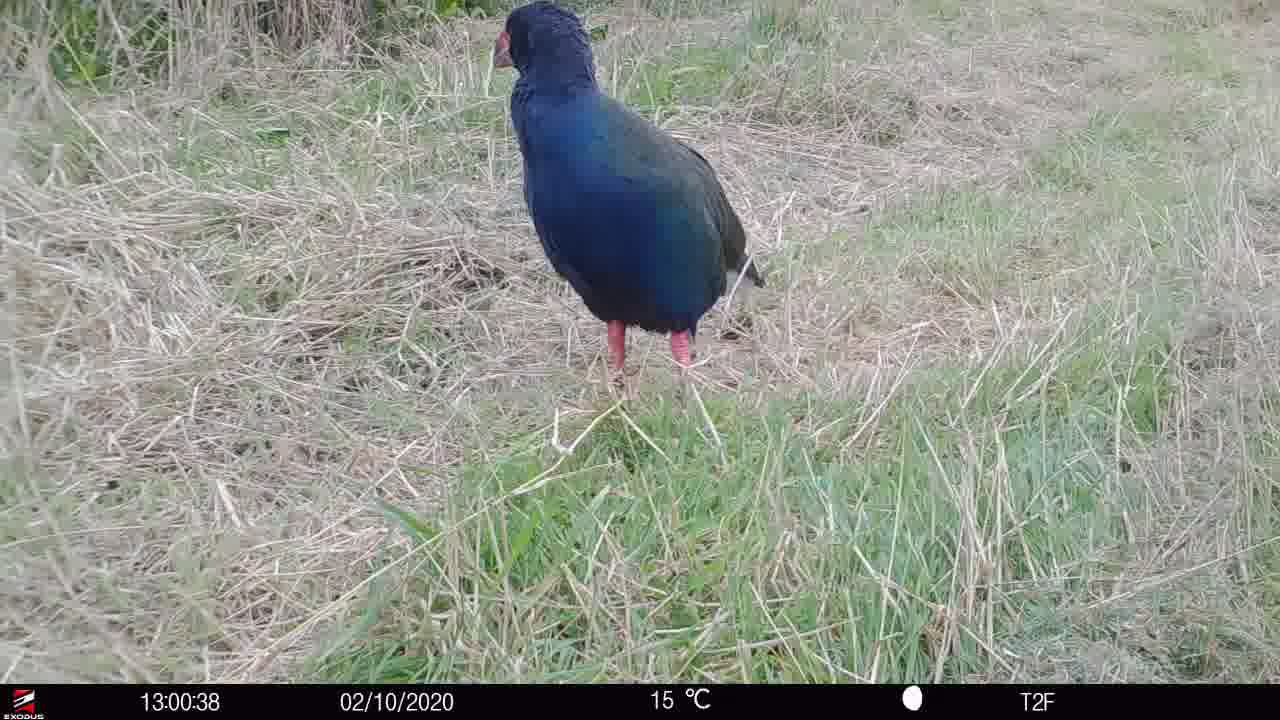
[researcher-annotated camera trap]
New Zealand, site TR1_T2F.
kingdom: Animalia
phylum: Chordata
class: Aves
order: Gruiformes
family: Rallidae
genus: Porphyrio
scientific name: Porphyrio mantelli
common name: takahe